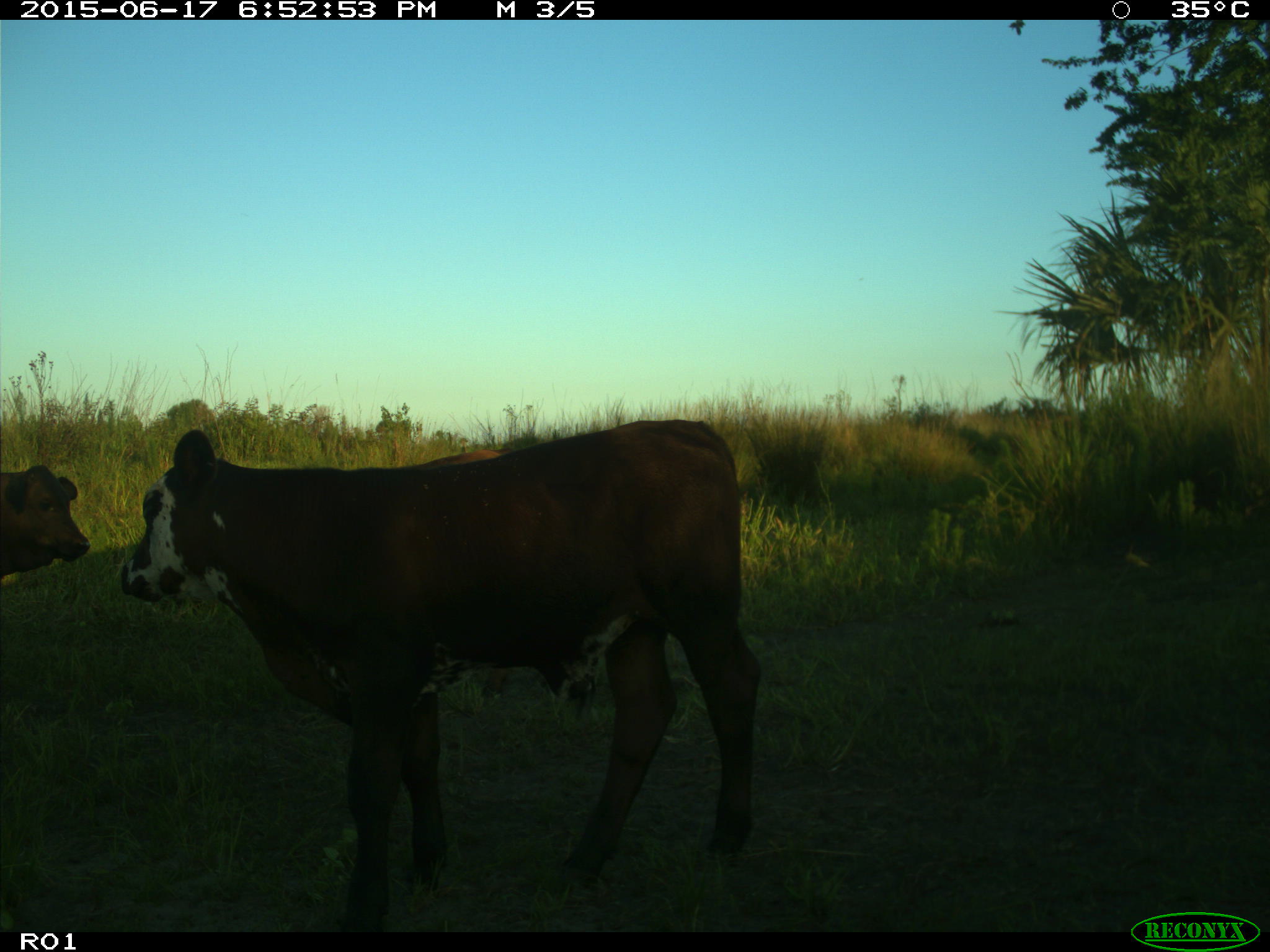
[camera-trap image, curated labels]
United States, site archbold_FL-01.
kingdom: Animalia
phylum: Chordata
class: Mammalia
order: Artiodactyla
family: Bovidae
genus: Bos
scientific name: Bos taurus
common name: domestic cow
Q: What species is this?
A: Bos taurus (domestic cow).